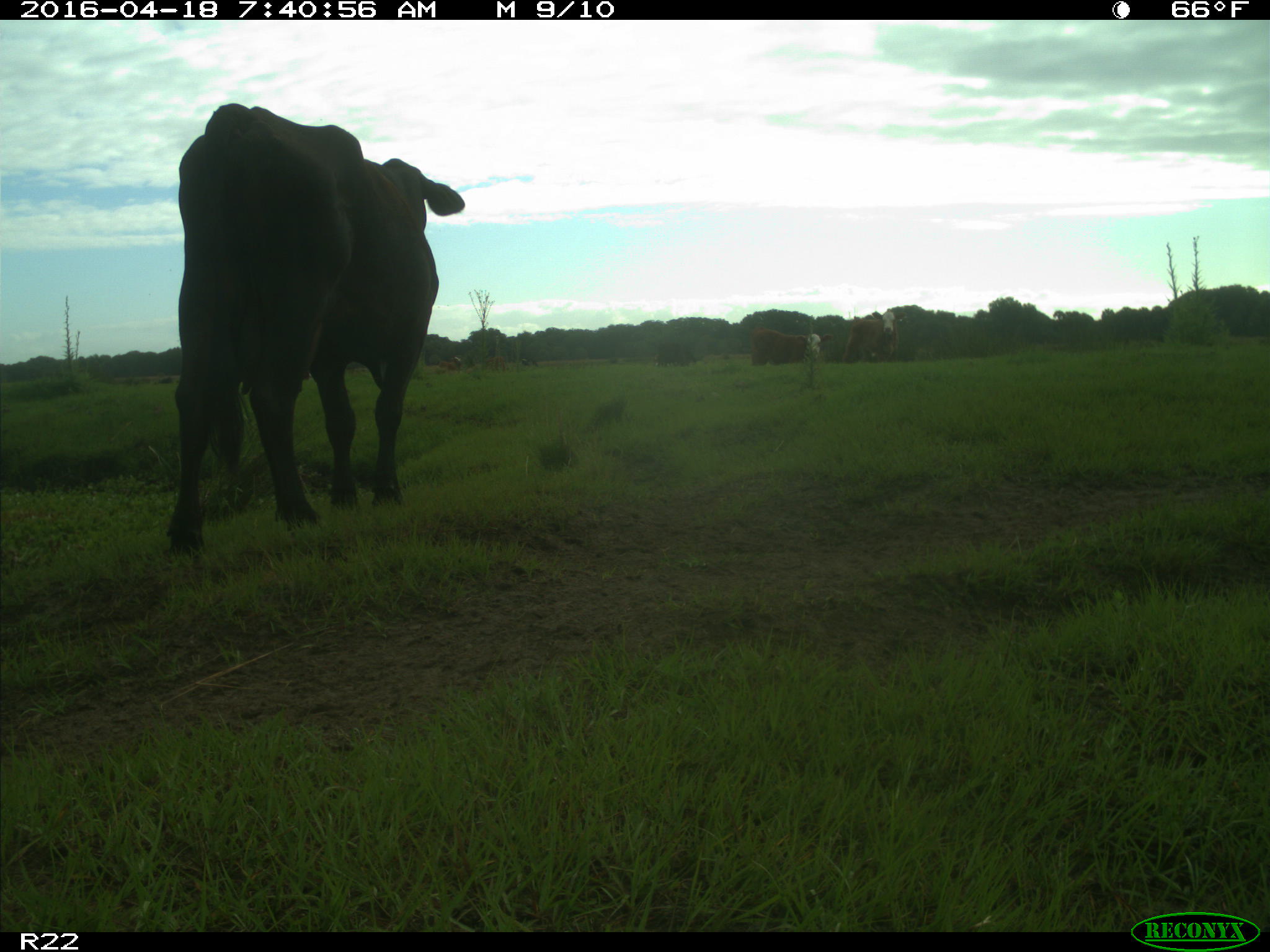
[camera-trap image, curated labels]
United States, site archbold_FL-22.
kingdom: Animalia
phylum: Chordata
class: Mammalia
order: Artiodactyla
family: Bovidae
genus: Bos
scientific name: Bos taurus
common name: domestic cow